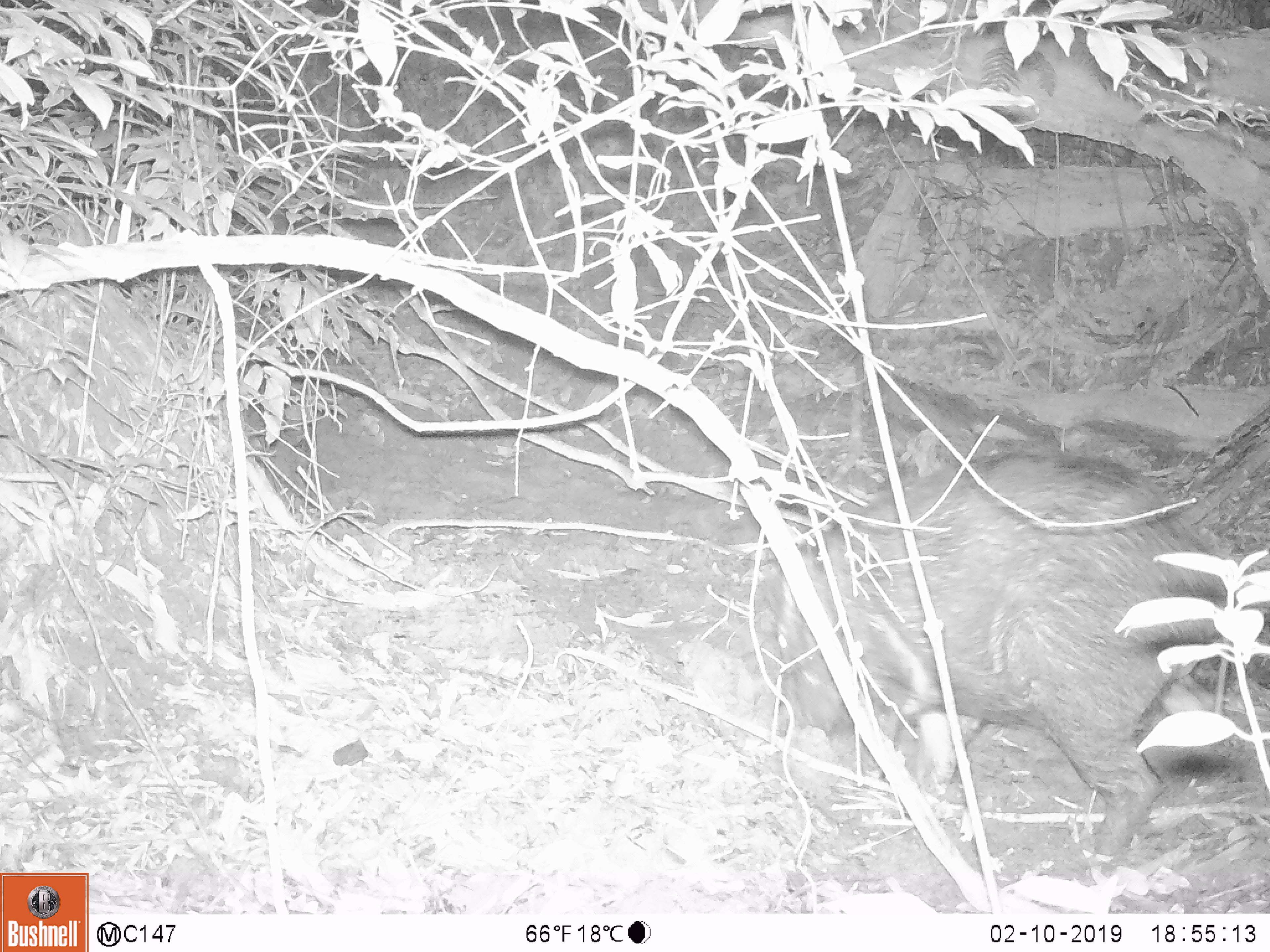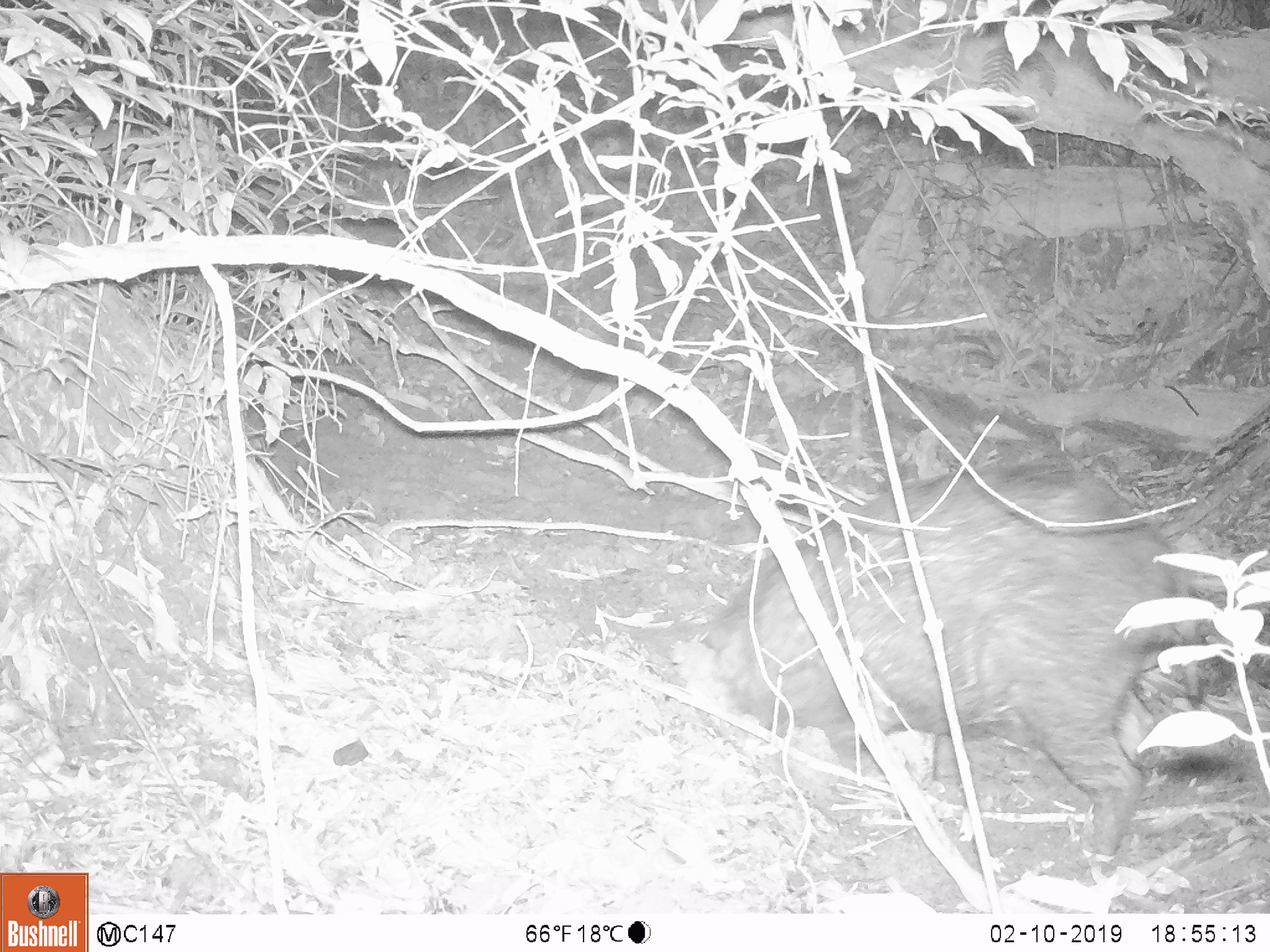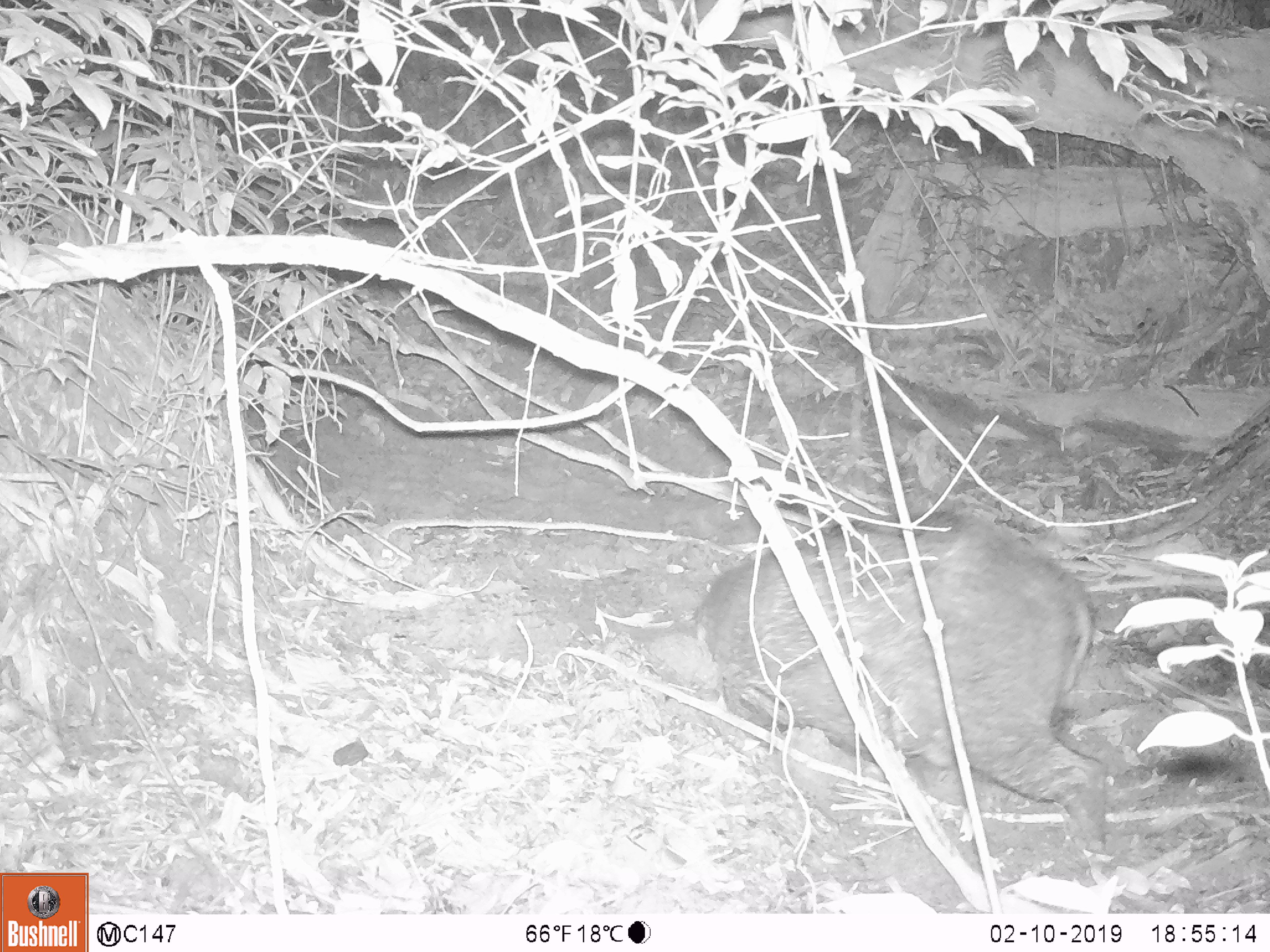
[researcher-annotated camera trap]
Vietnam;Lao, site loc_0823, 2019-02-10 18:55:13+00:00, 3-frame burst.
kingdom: Animalia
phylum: Chordata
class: Mammalia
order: Artiodactyla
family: Suidae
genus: Sus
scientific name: Sus scrofa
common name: eurasian wild pig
Eurasian wild pig (Sus scrofa). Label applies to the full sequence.